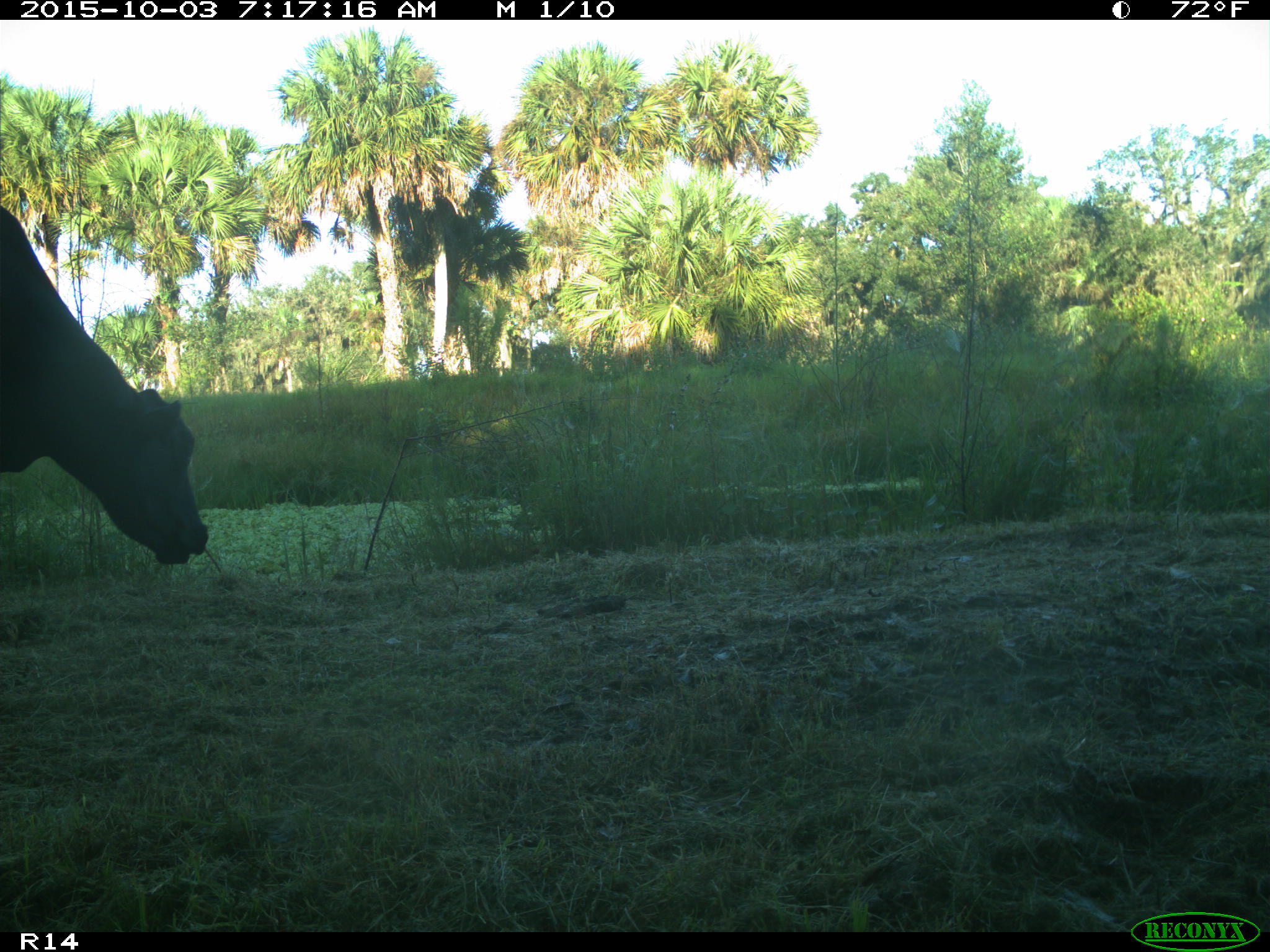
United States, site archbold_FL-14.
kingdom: Animalia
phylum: Chordata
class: Mammalia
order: Artiodactyla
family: Bovidae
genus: Bos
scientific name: Bos taurus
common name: domestic cow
Bos taurus (domestic cow).